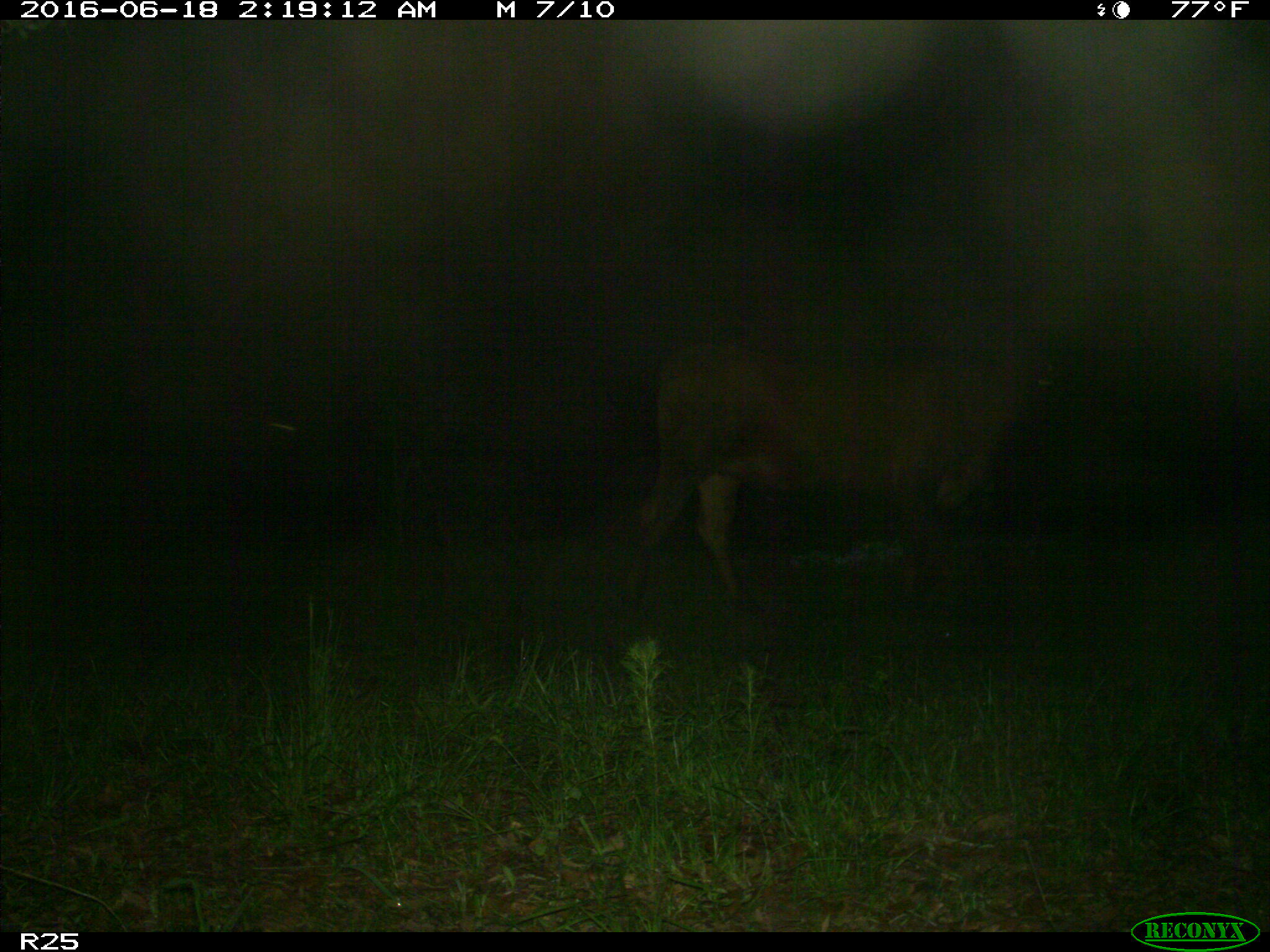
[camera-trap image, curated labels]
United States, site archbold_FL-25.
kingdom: Animalia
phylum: Chordata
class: Mammalia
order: Artiodactyla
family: Bovidae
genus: Bos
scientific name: Bos taurus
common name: domestic cow